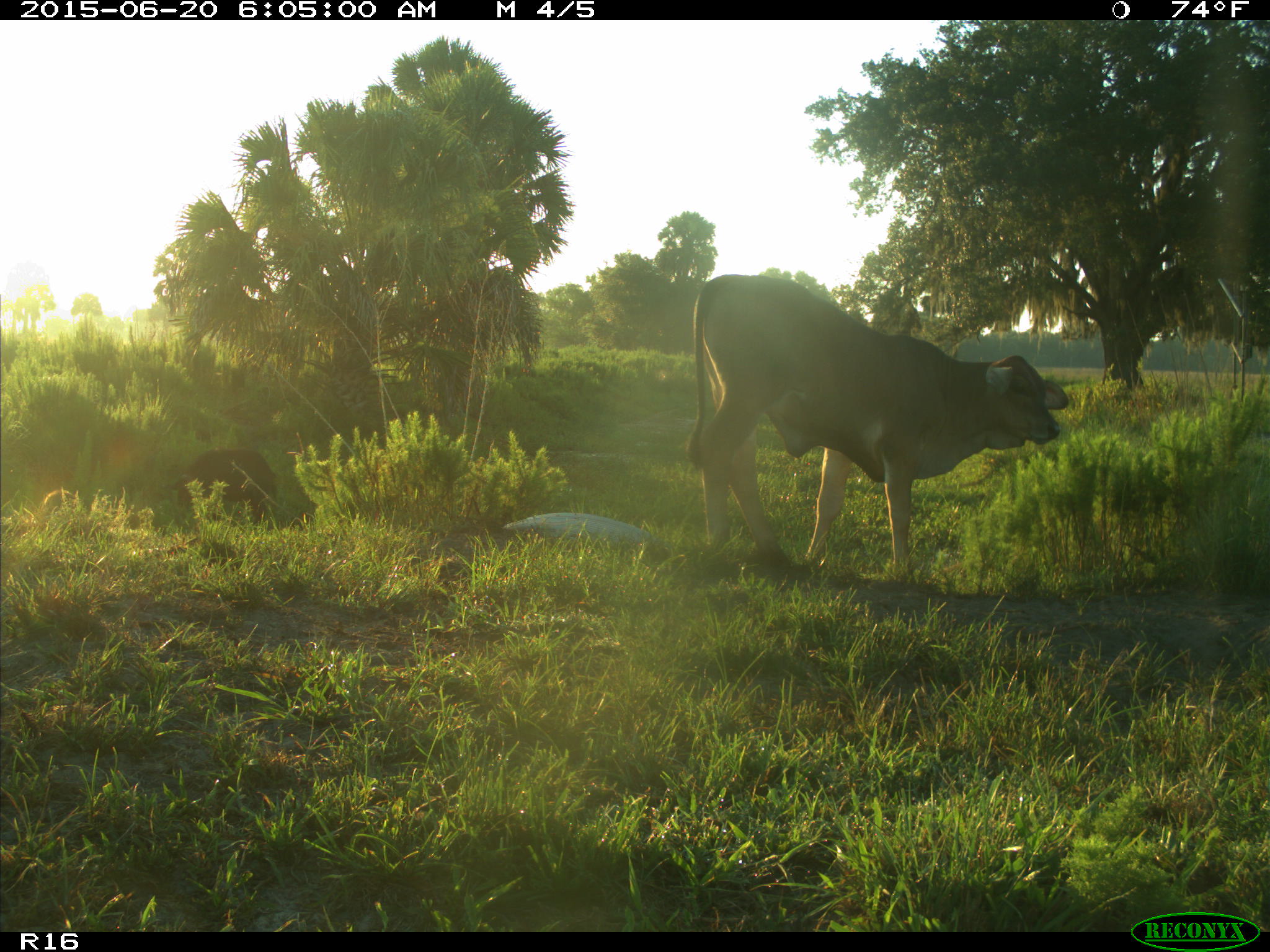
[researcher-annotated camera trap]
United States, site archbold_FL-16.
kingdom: Animalia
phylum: Chordata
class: Mammalia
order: Artiodactyla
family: Suidae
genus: Sus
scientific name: Sus scrofa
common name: wild boar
Sus scrofa (wild boar).